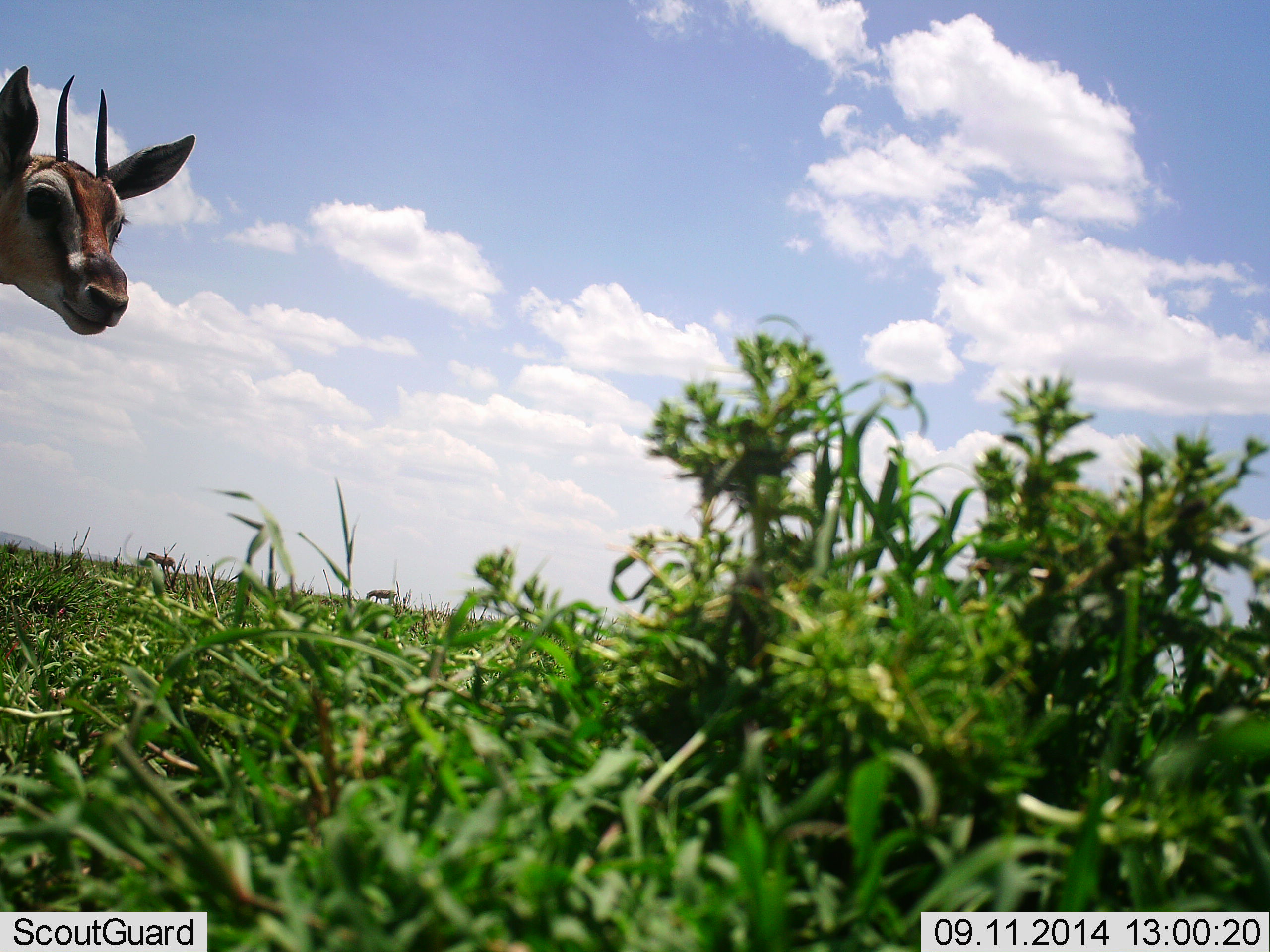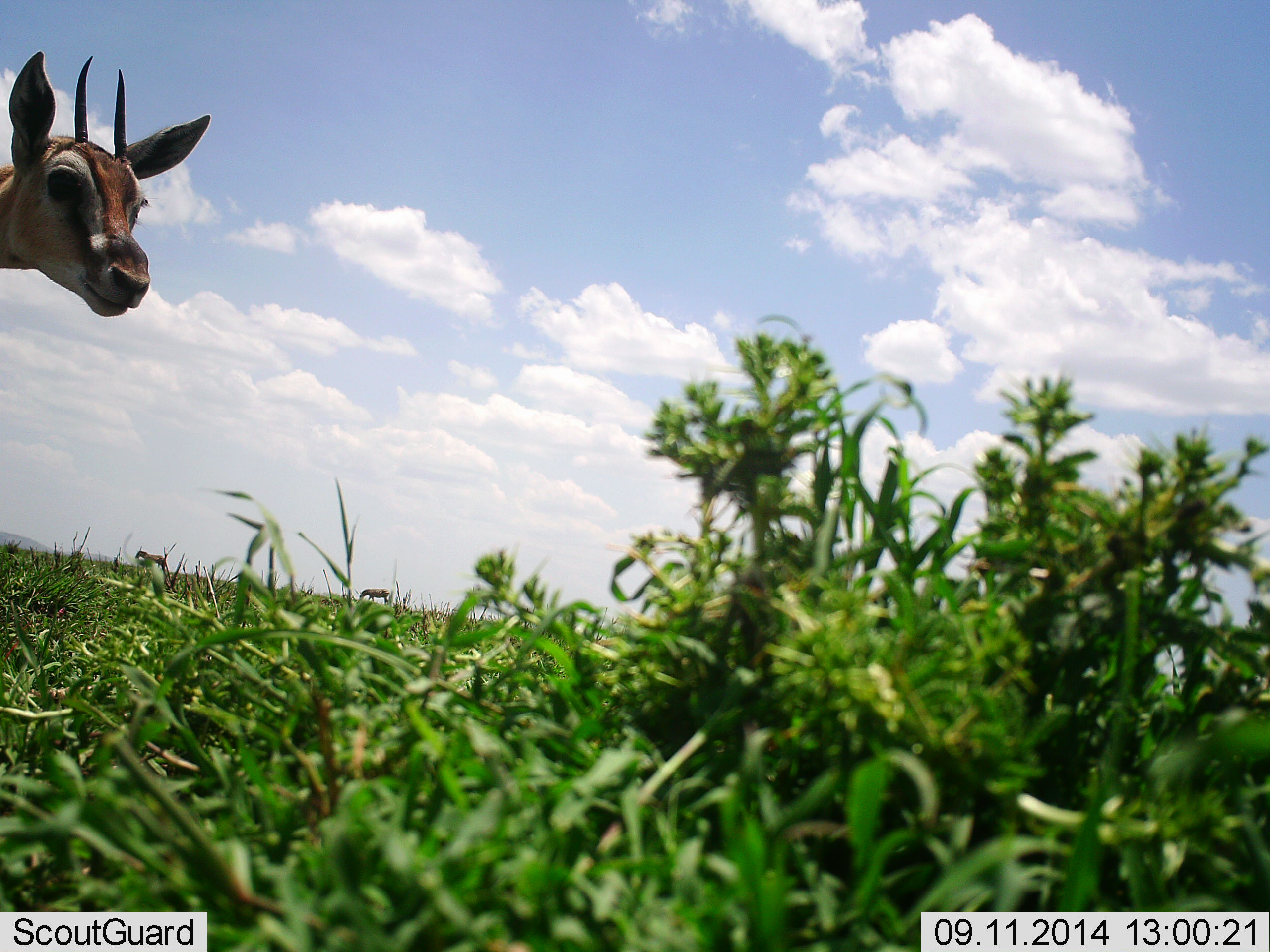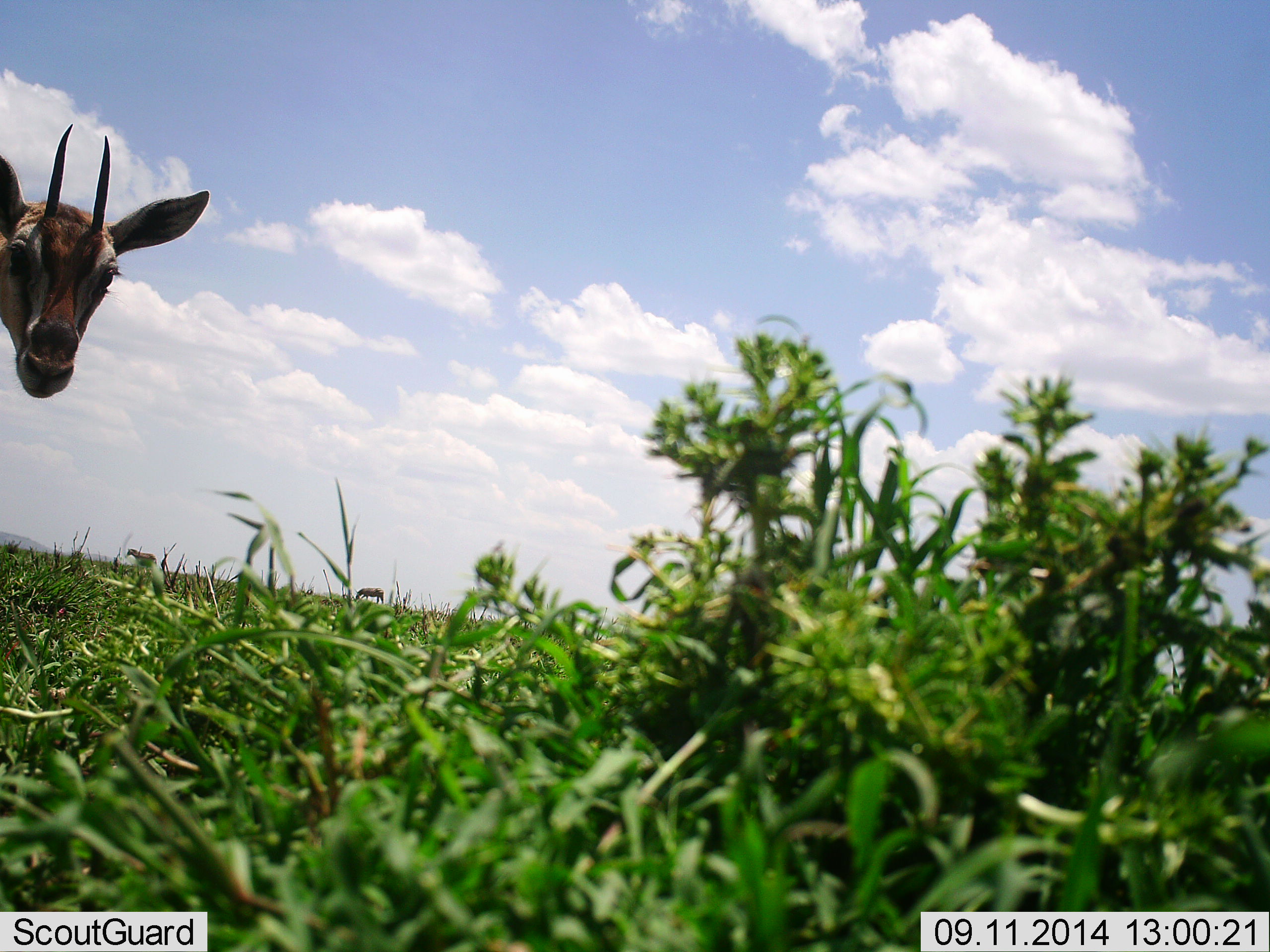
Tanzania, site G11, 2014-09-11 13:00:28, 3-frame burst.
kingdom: Animalia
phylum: Chordata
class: Mammalia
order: Artiodactyla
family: Bovidae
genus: Eudorcas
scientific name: Eudorcas thomsonii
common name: thomson's gazelle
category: gazellethomsons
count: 1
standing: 82%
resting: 0%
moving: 9%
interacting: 9%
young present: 0%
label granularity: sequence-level